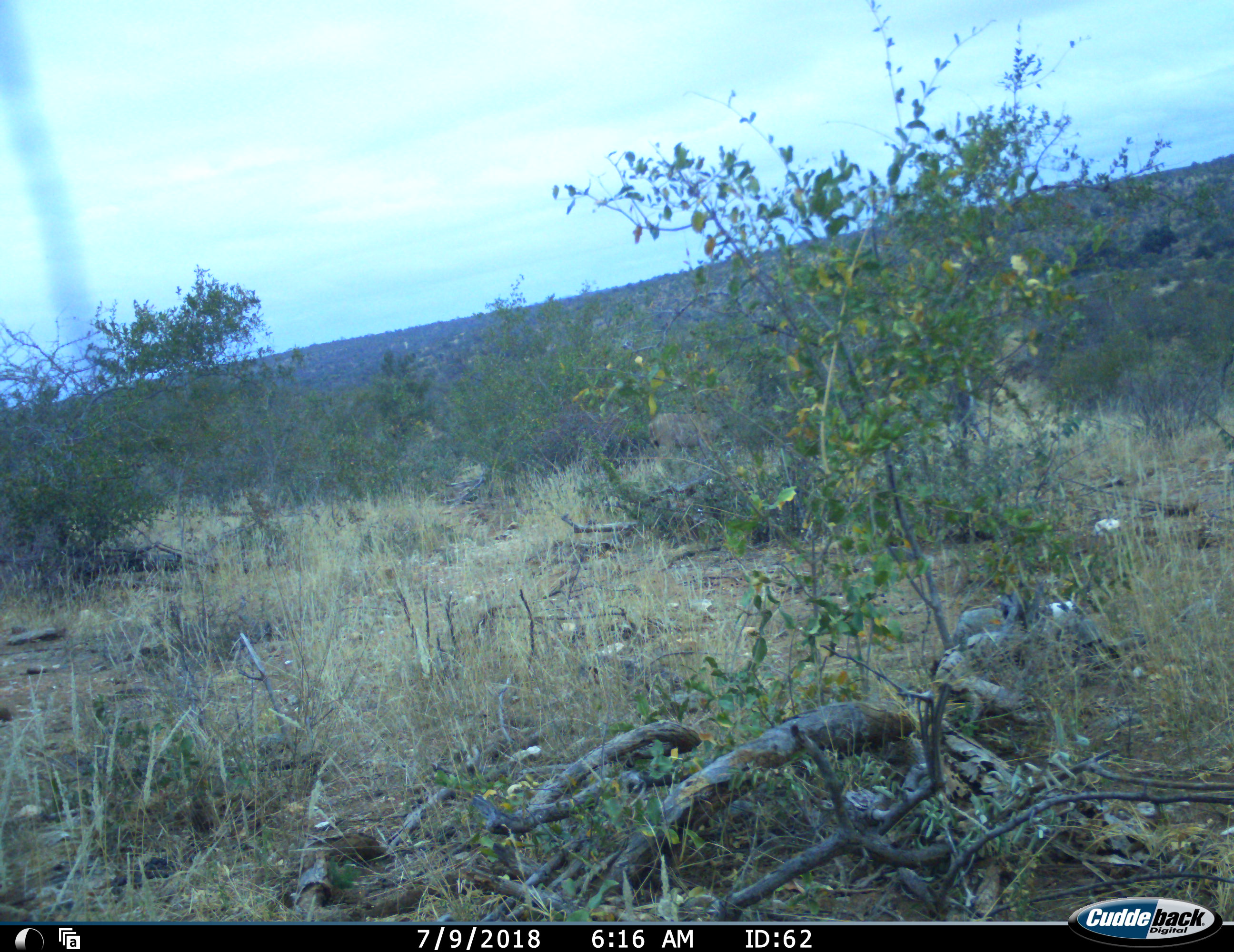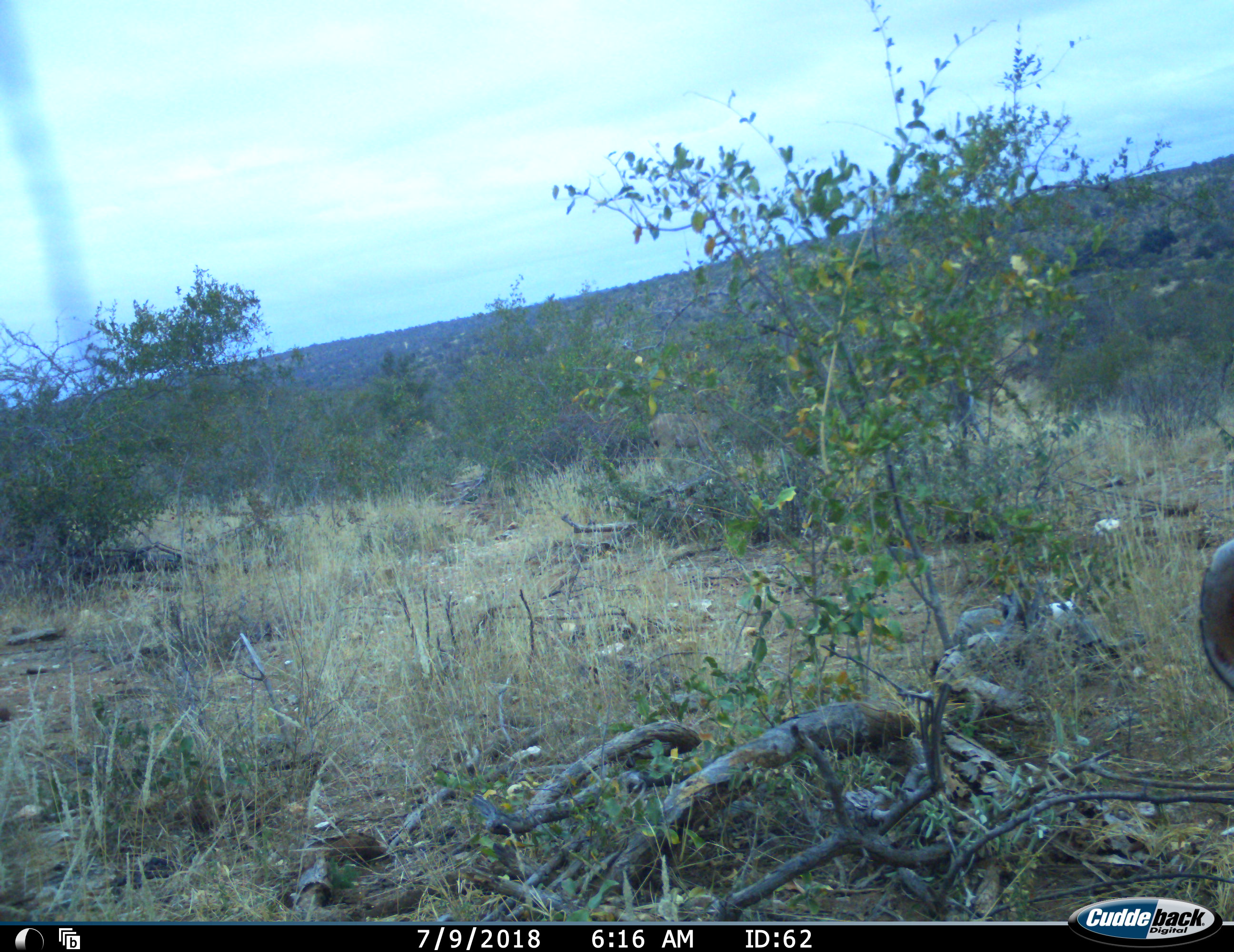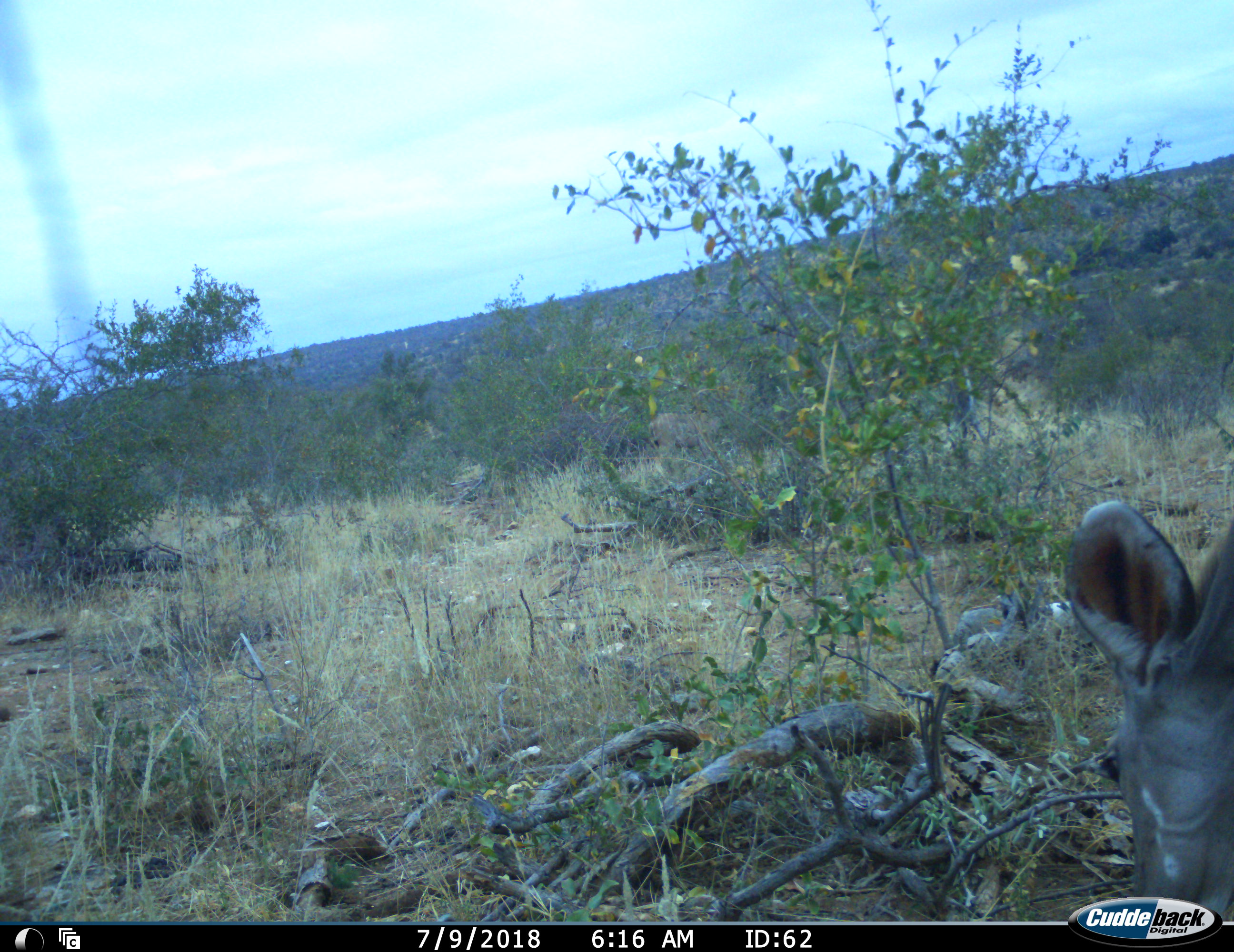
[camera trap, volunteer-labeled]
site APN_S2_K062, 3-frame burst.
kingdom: Animalia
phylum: Chordata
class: Mammalia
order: Artiodactyla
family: Bovidae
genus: Tragelaphus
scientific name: Tragelaphus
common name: kudu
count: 1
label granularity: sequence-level